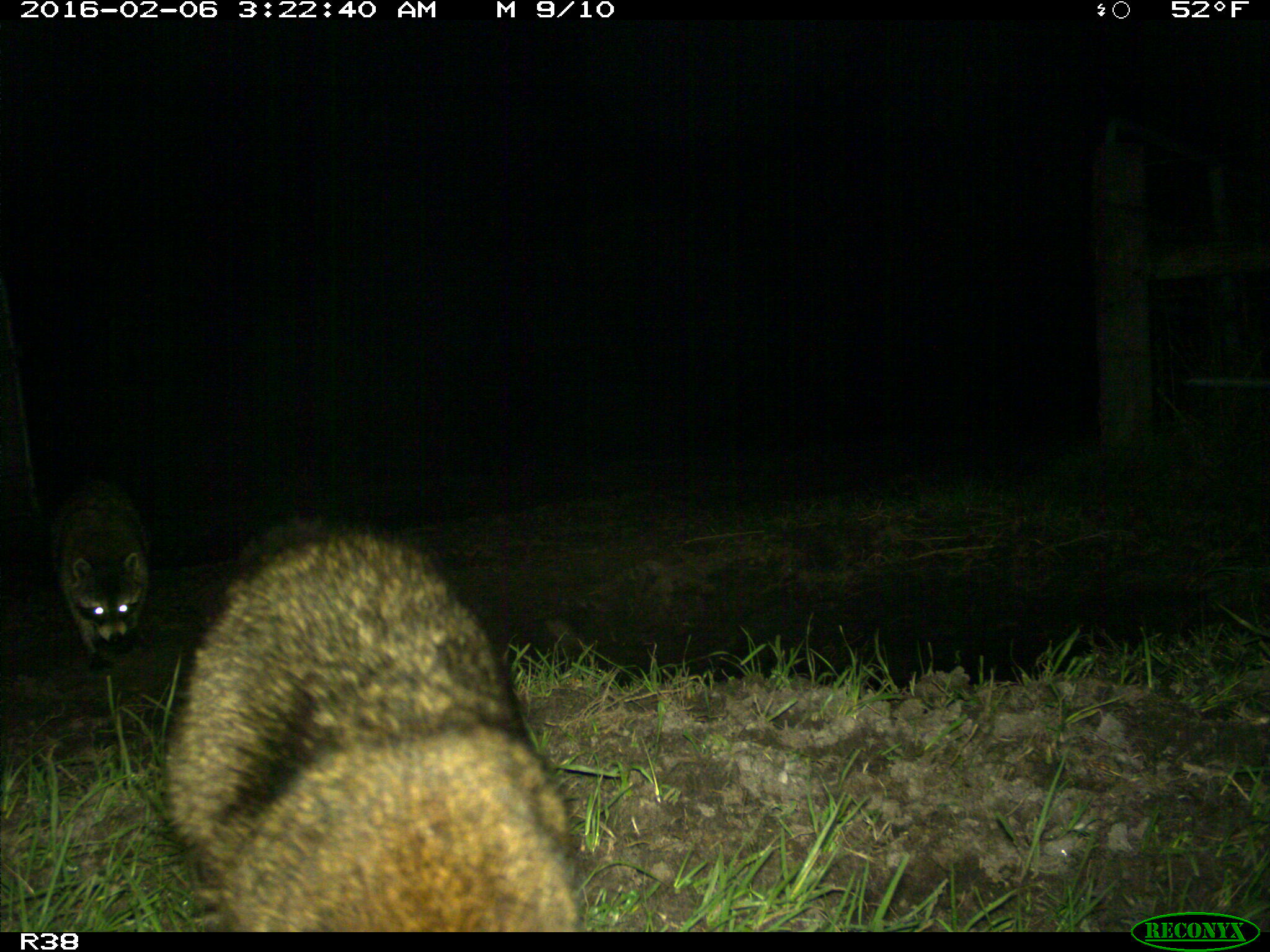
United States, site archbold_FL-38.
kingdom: Animalia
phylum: Chordata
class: Mammalia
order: Carnivora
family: Procyonidae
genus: Procyon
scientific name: Procyon lotor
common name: common raccoon